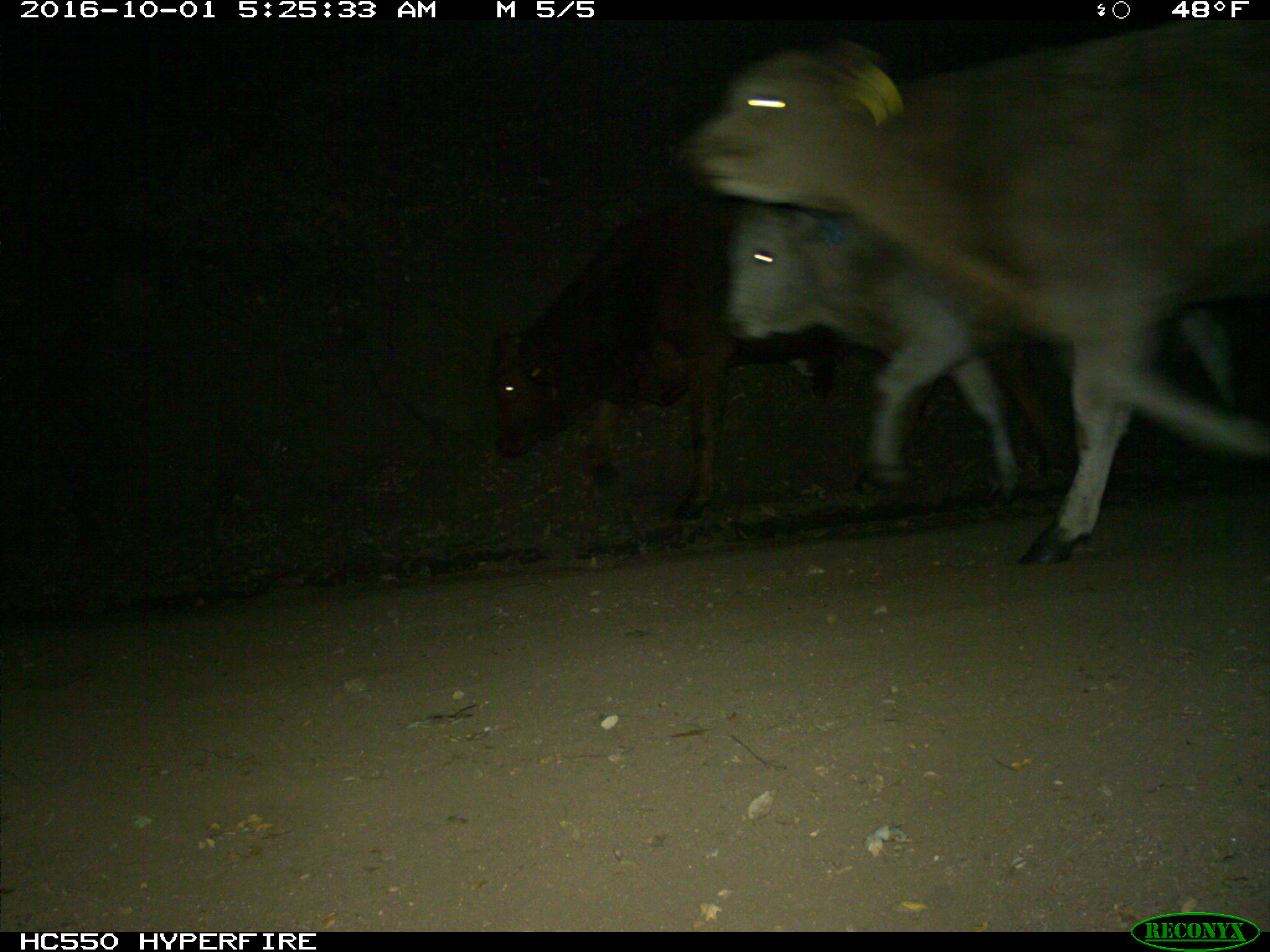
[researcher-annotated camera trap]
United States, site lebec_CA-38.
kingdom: Animalia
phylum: Chordata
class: Mammalia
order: Artiodactyla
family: Bovidae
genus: Bos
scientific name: Bos taurus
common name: domestic cow